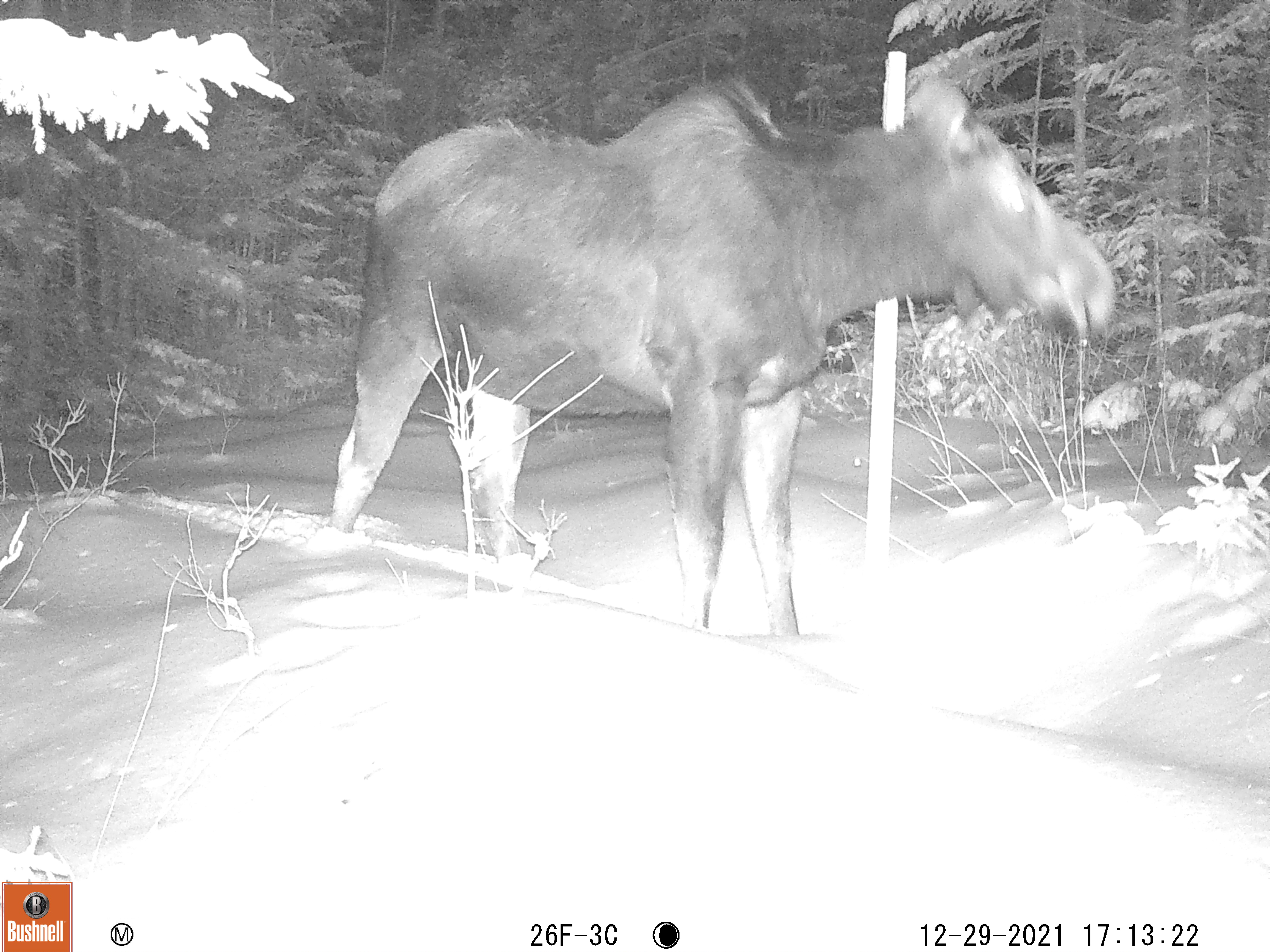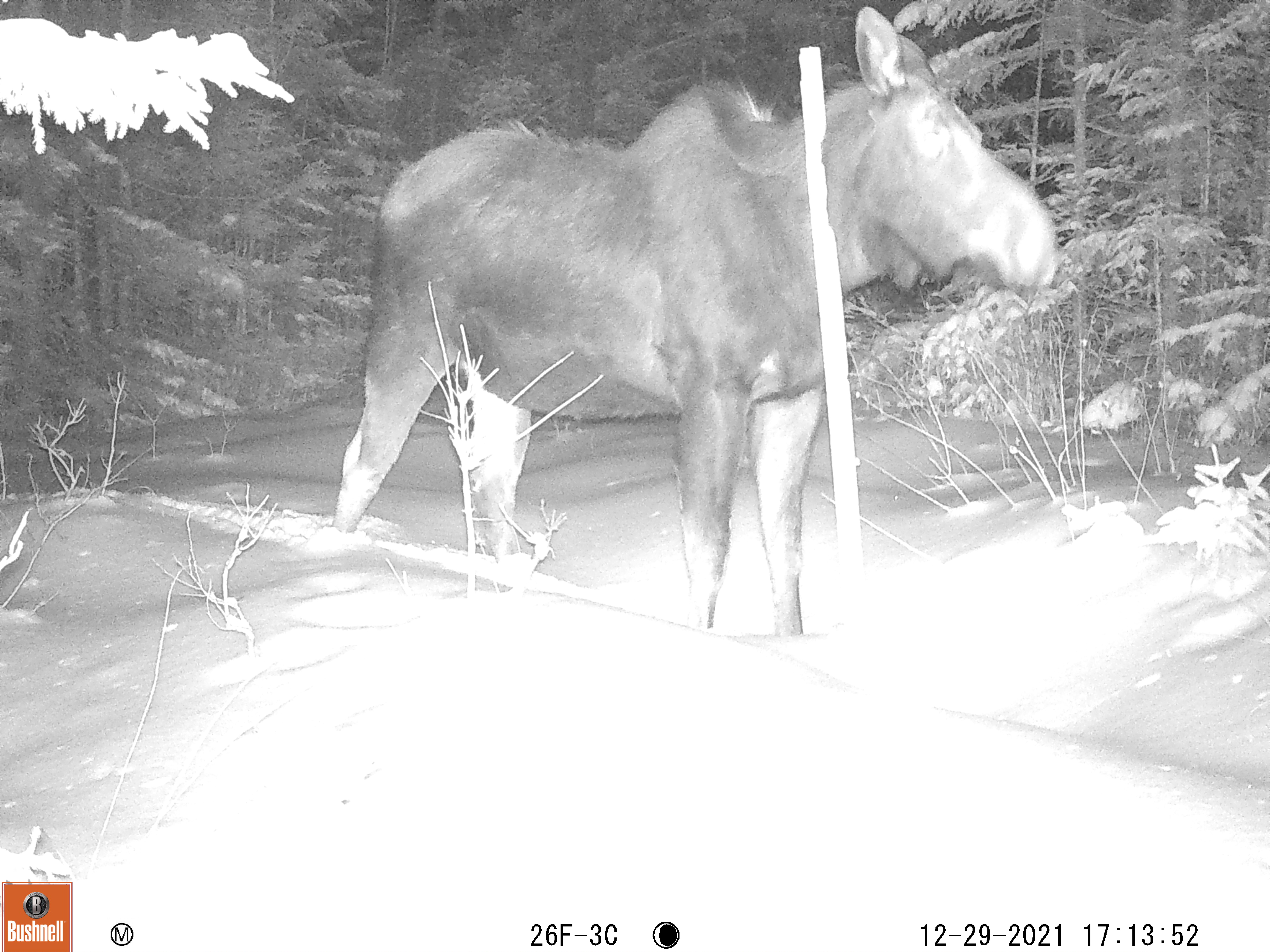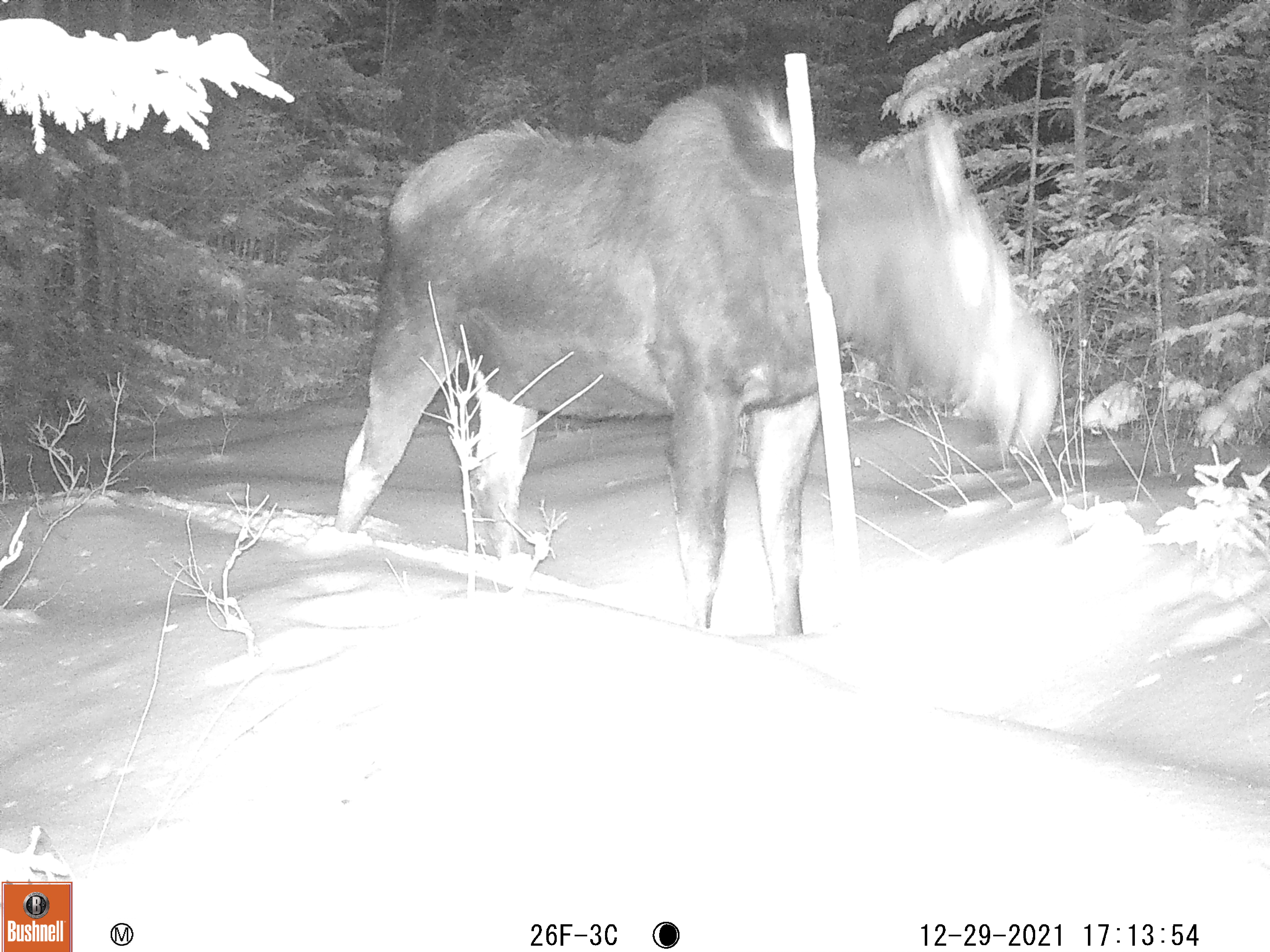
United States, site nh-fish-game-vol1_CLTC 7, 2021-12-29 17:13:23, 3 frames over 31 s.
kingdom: Animalia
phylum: Chordata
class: Mammalia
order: Artiodactyla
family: Cervidae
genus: Alces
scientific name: Alces alces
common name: moose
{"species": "moose (Alces alces)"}